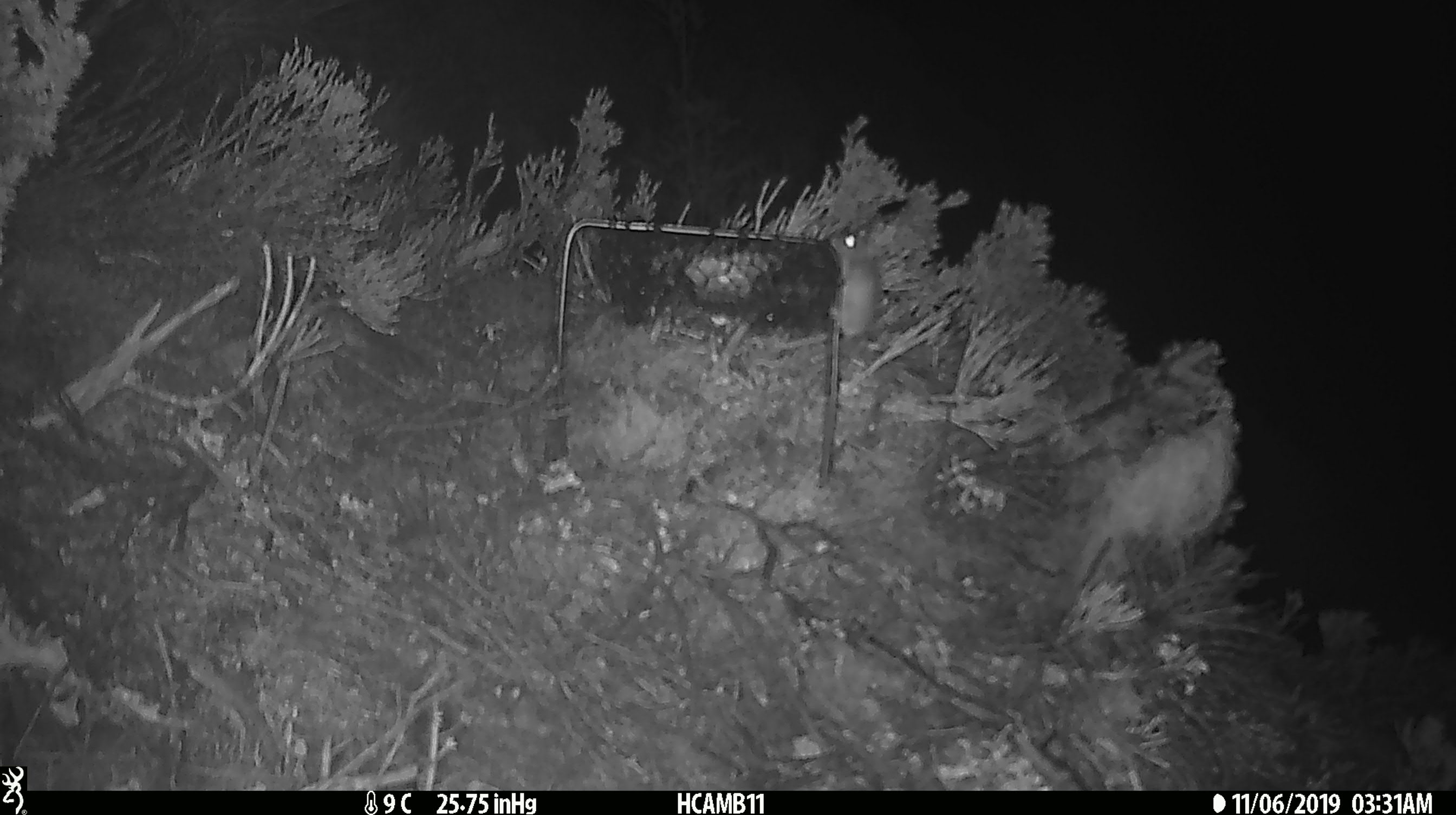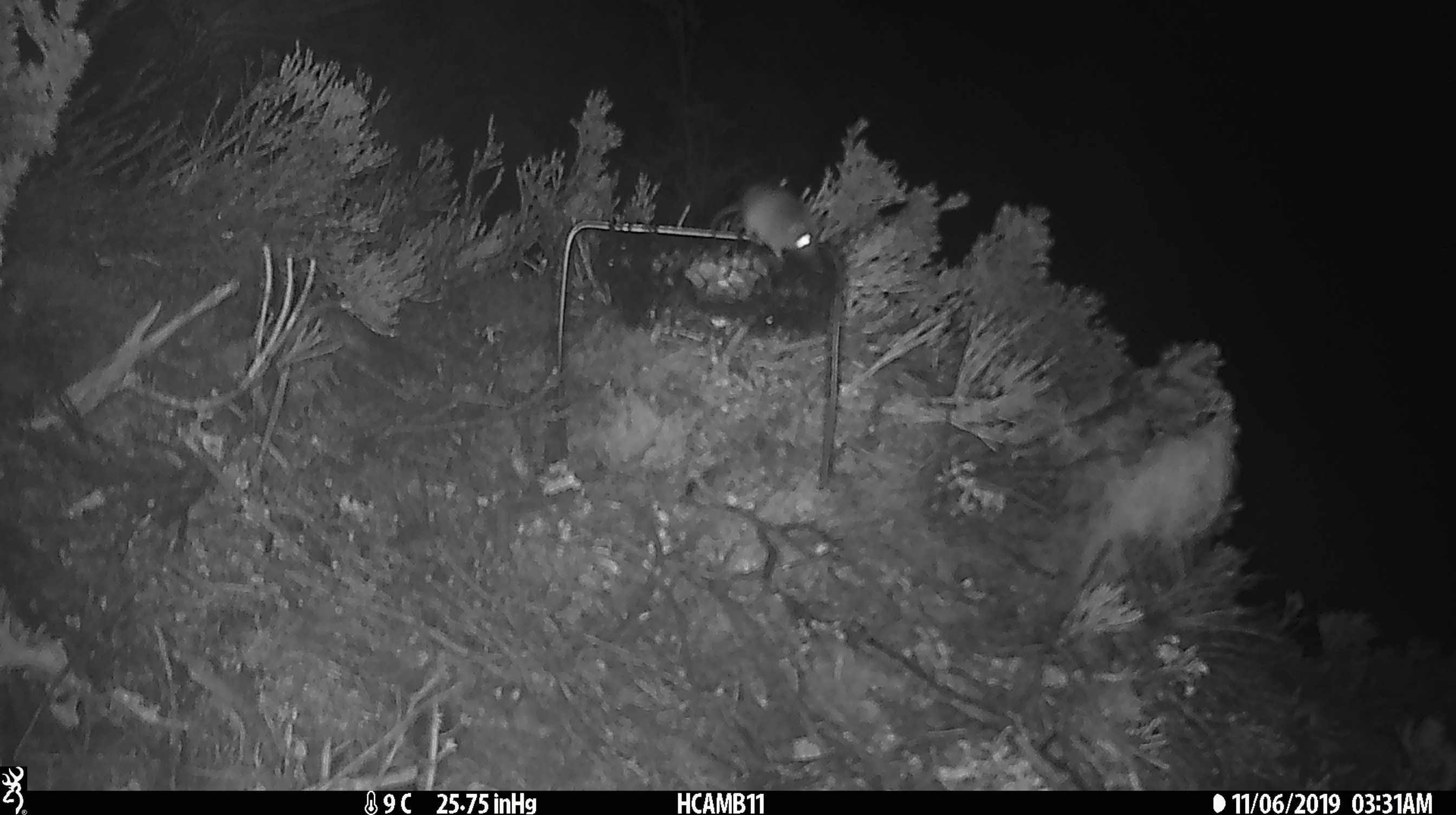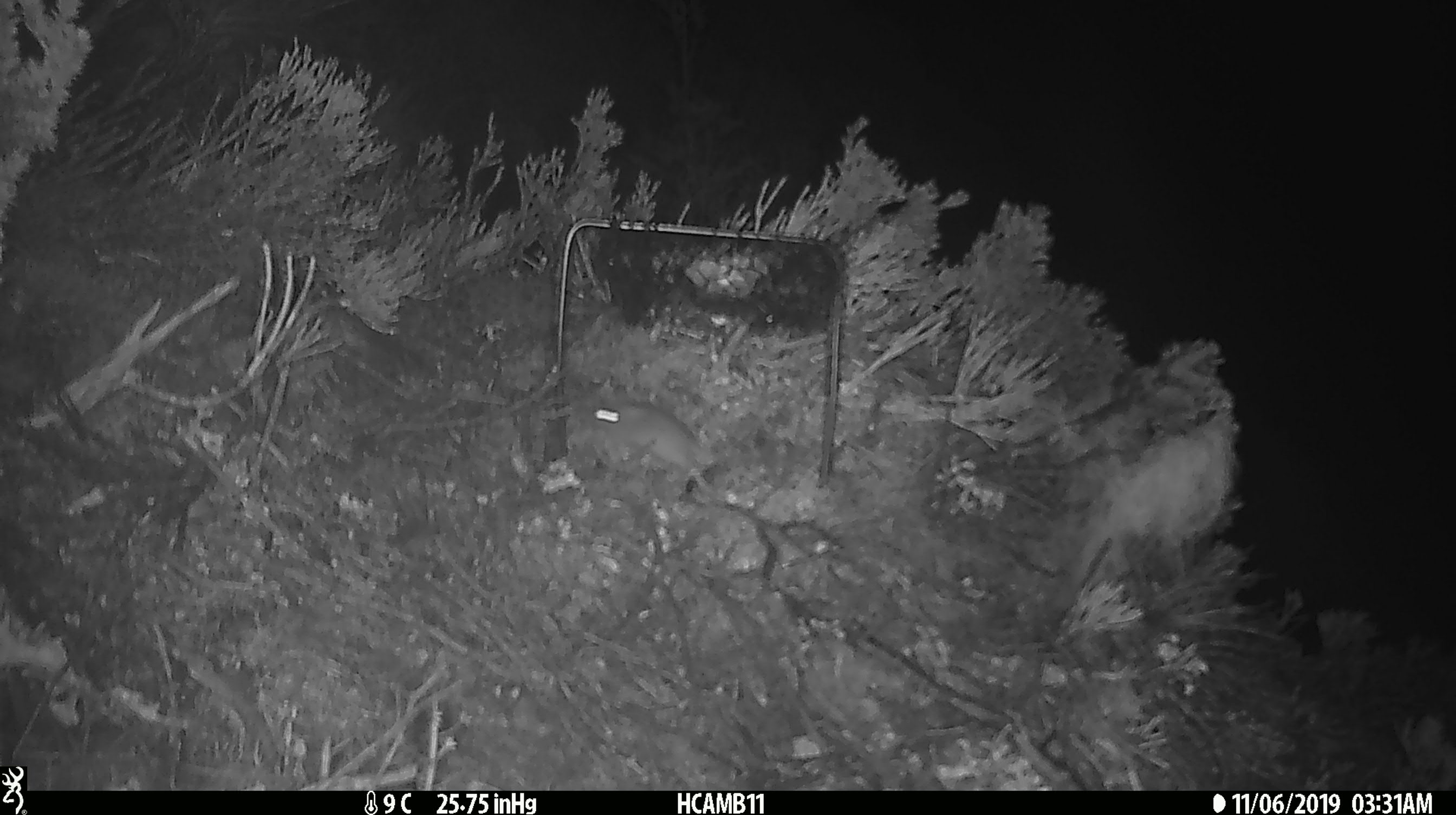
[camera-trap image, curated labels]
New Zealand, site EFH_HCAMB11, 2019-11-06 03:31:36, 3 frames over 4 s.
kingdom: Animalia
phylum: Chordata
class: Mammalia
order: Rodentia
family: Muridae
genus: Mus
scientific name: Mus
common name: mouse